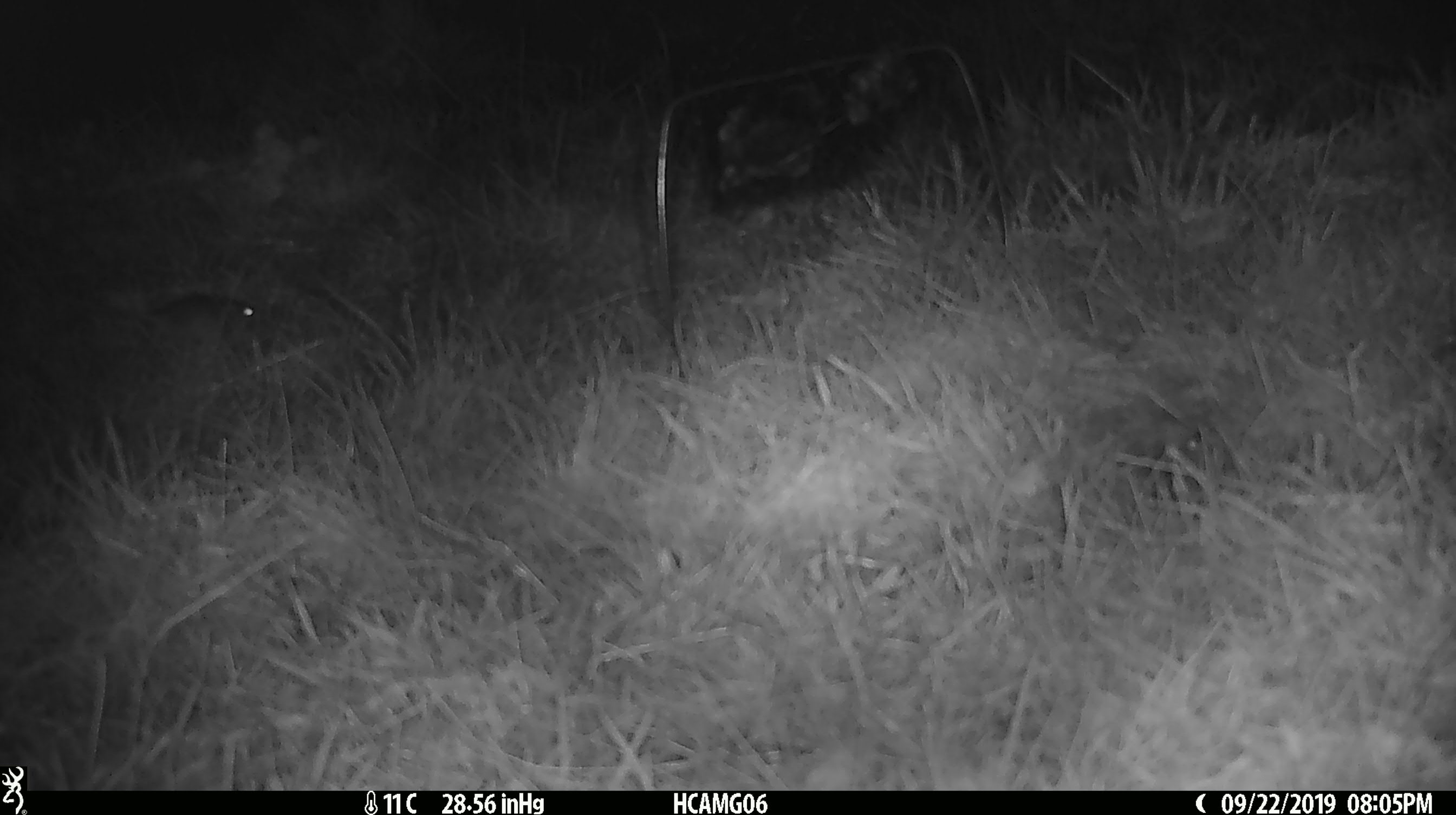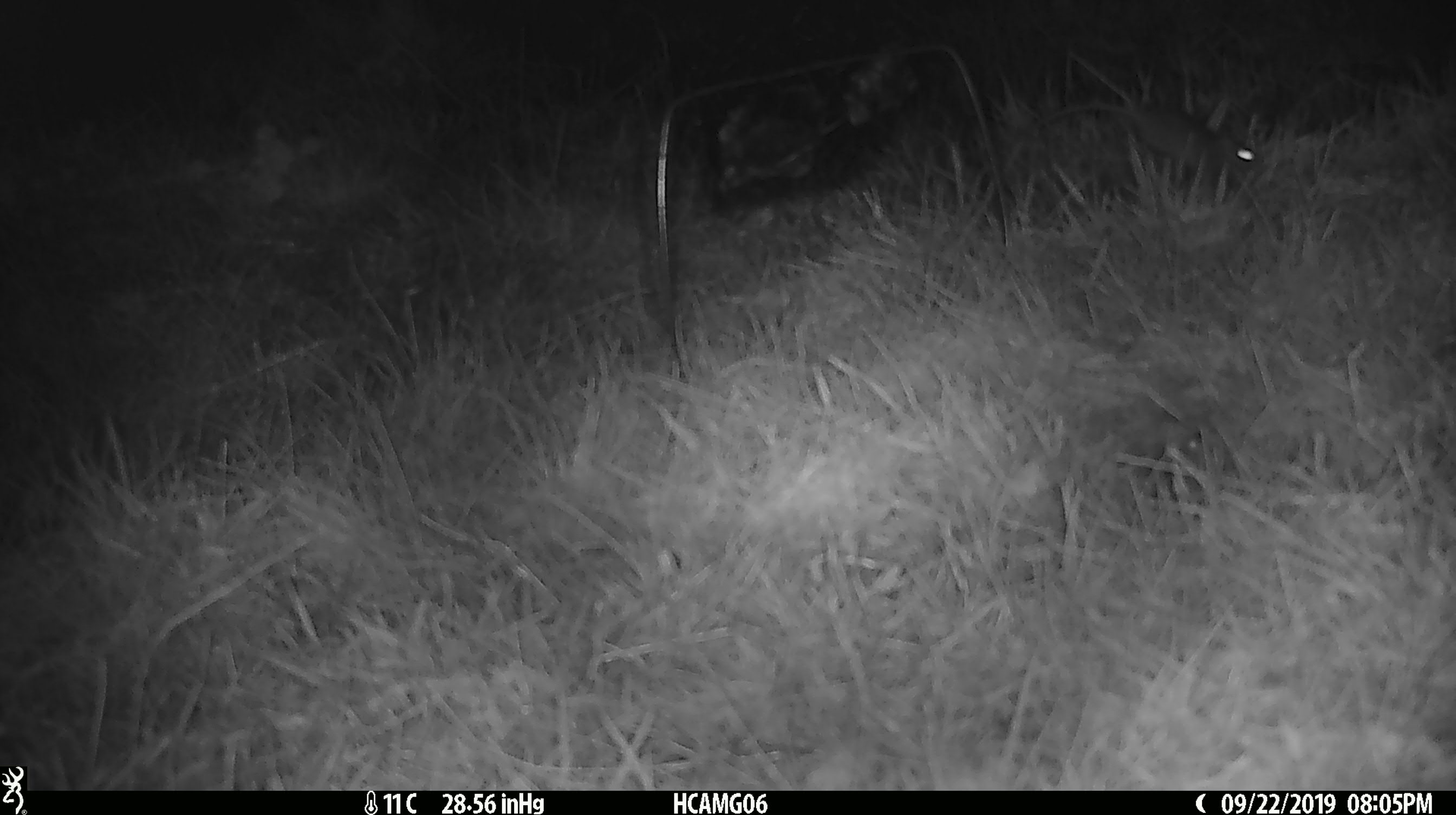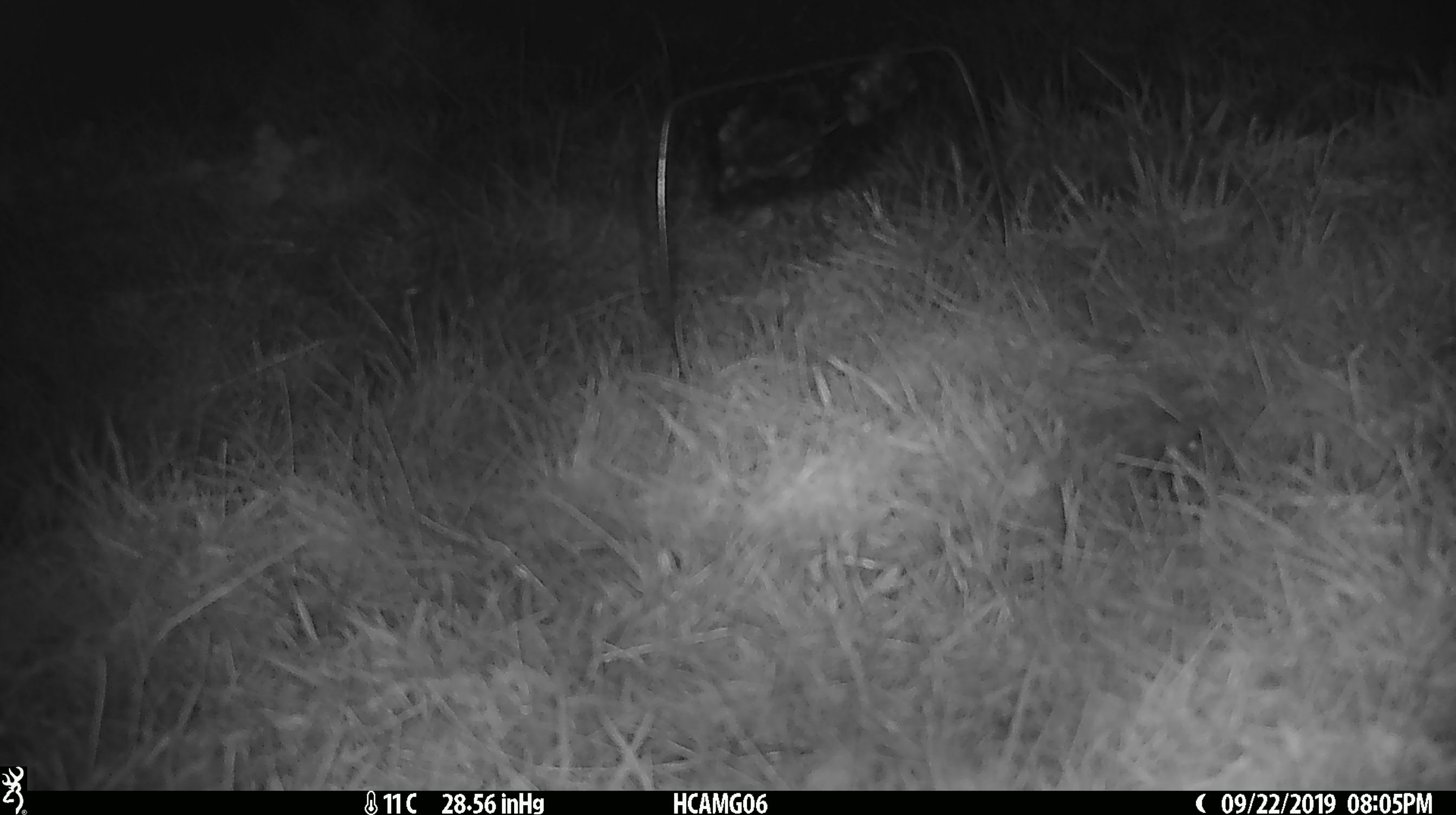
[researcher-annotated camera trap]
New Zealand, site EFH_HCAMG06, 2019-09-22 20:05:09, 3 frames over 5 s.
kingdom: Animalia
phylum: Chordata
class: Mammalia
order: Rodentia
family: Muridae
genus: Mus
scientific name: Mus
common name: mouse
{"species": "mouse (Mus)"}